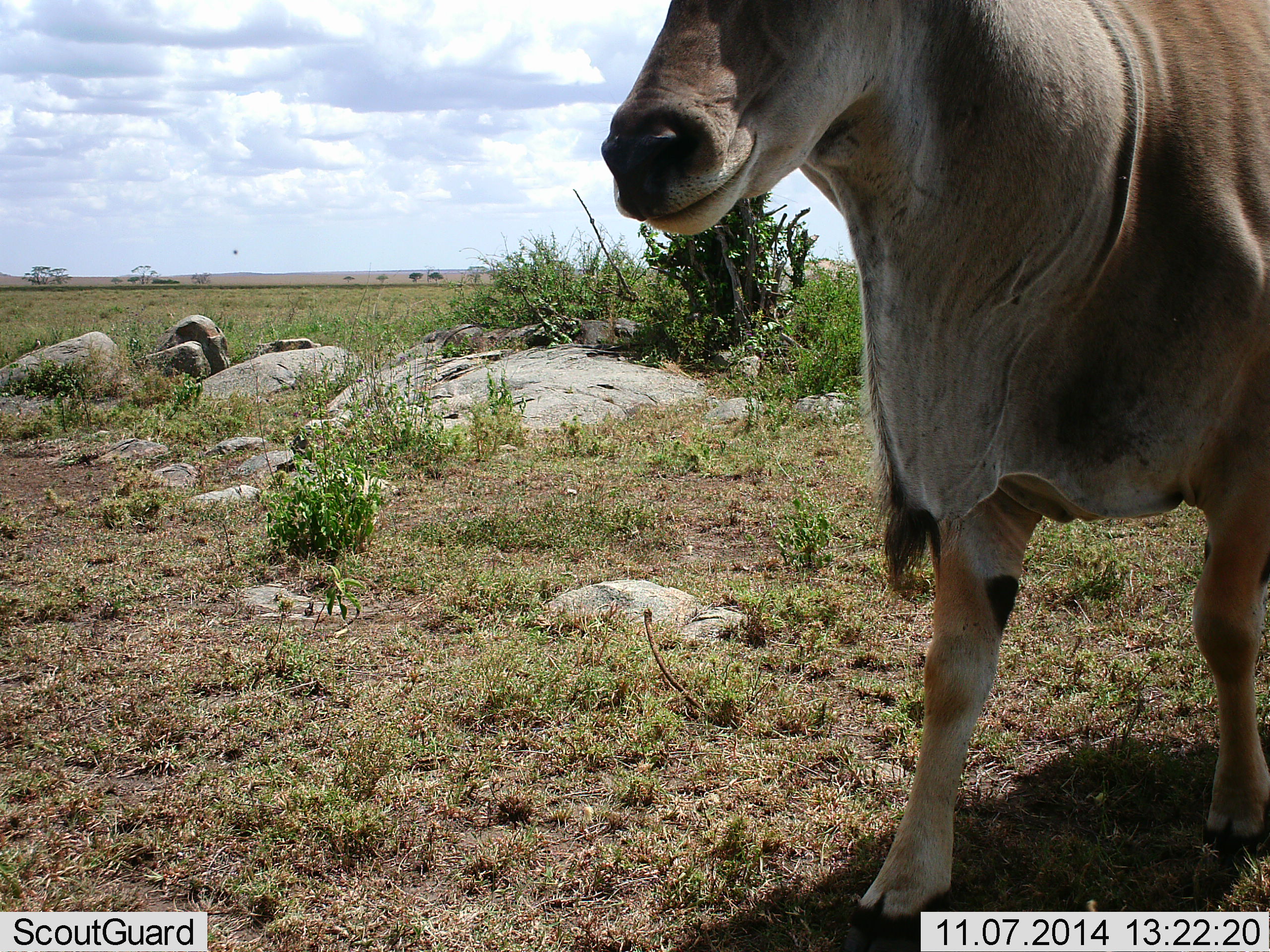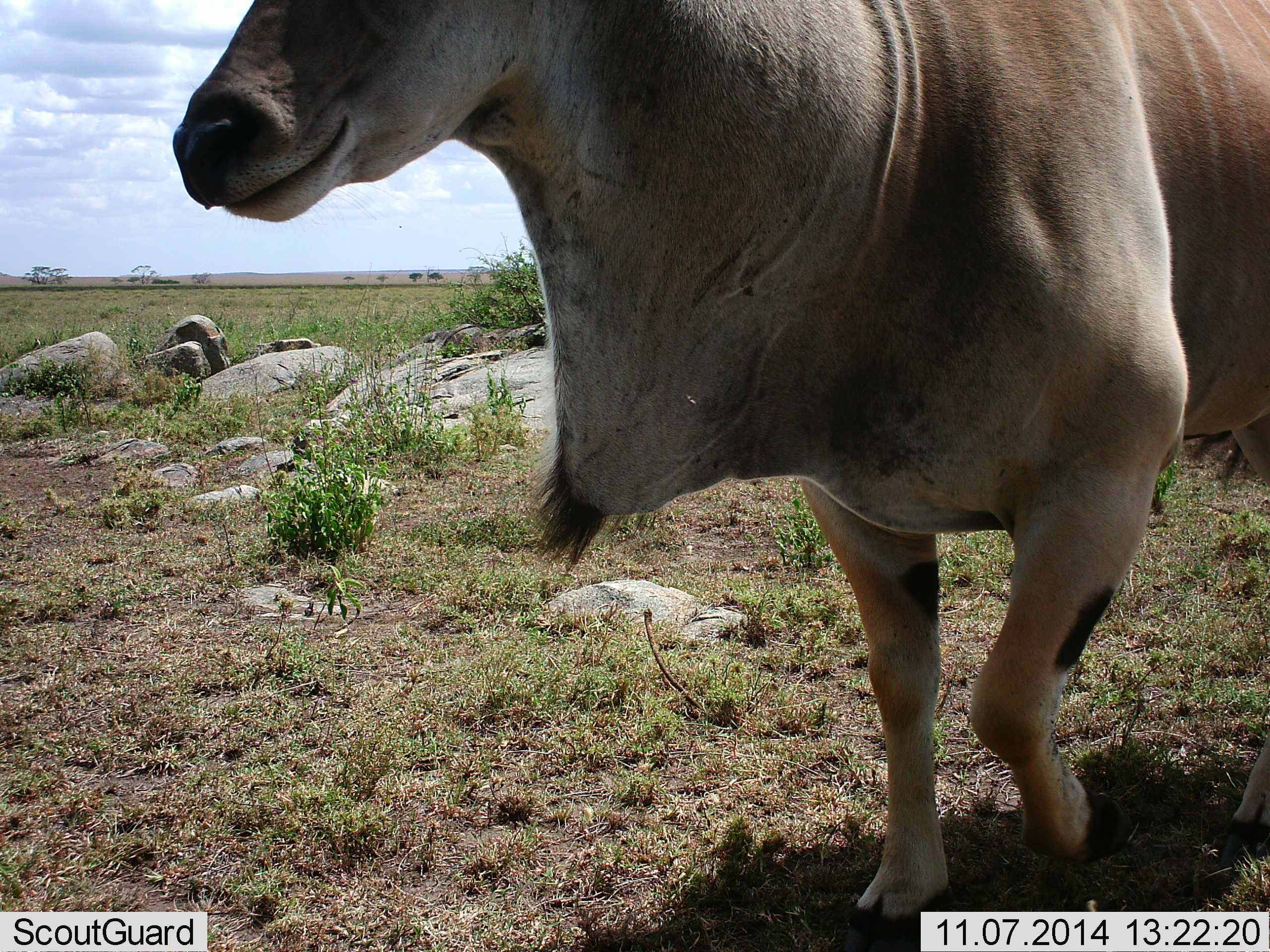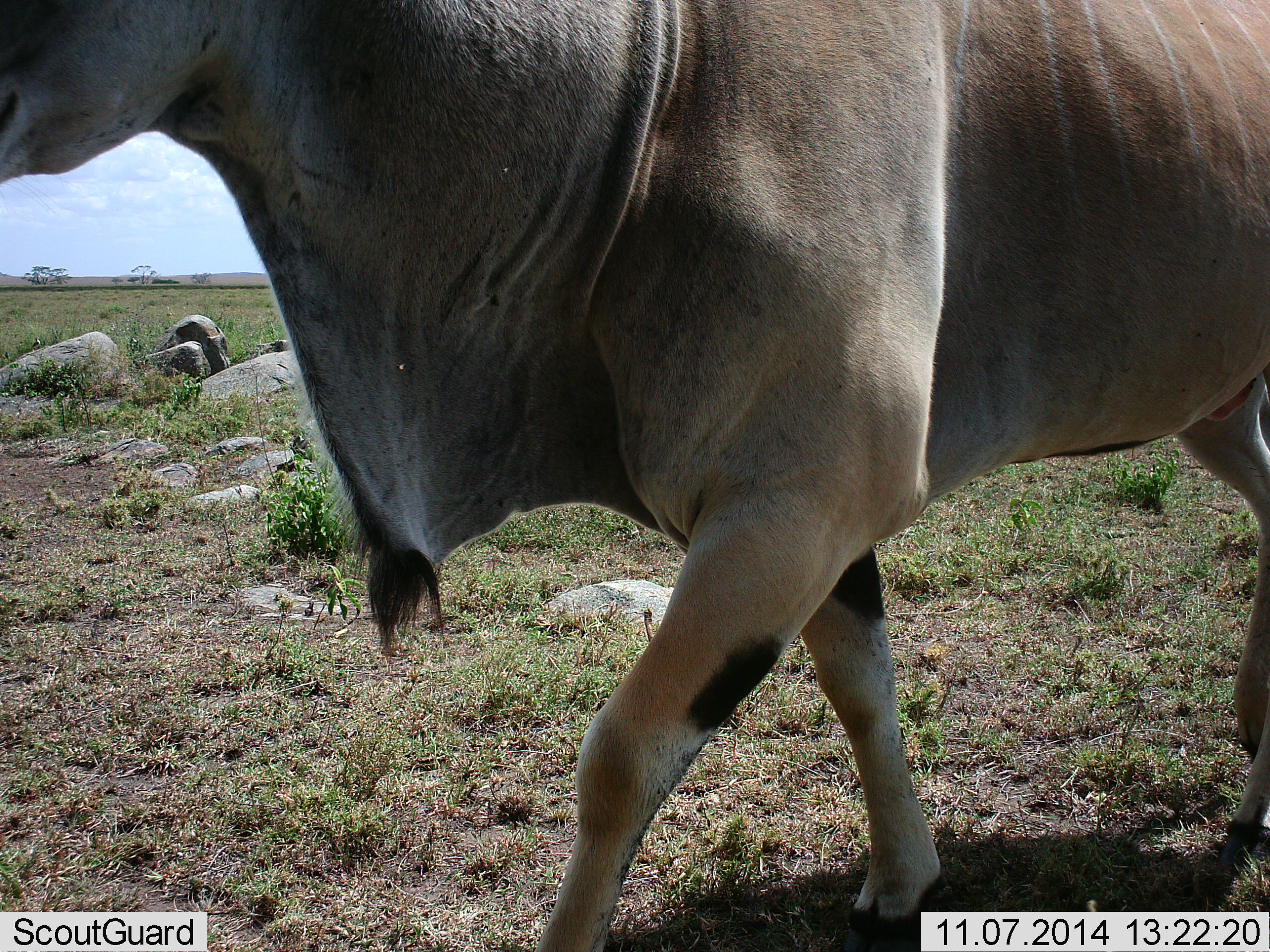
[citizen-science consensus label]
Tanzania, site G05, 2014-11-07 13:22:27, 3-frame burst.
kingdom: Animalia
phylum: Chordata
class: Mammalia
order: Artiodactyla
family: Bovidae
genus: Tragelaphus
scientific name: Tragelaphus oryx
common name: eland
Eland (Tragelaphus oryx), count 1. Behavior (volunteer vote fractions): standing 0%, resting 0%, moving 100%, interacting 0%. Young present (vote fraction): 0%. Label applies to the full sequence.